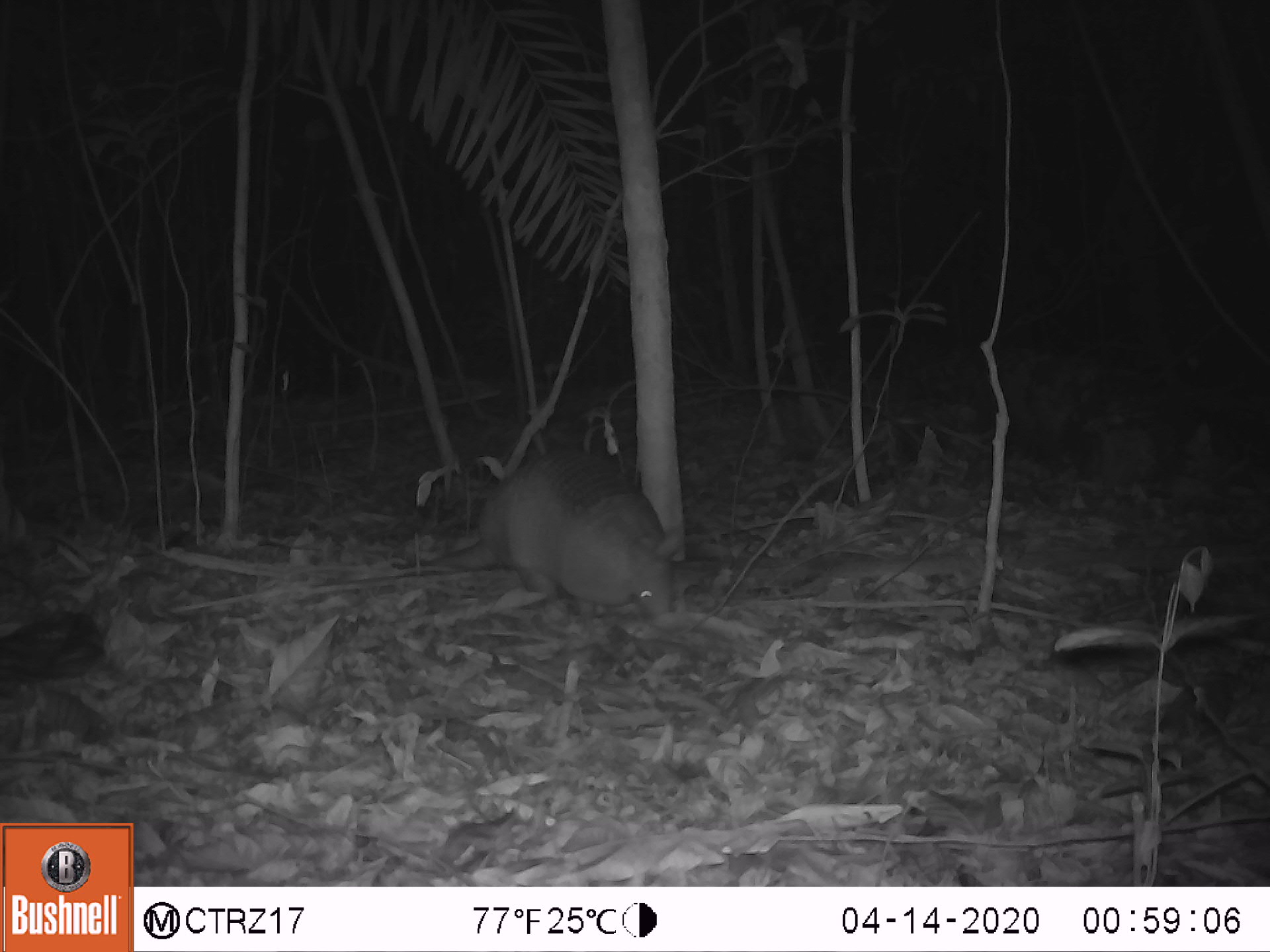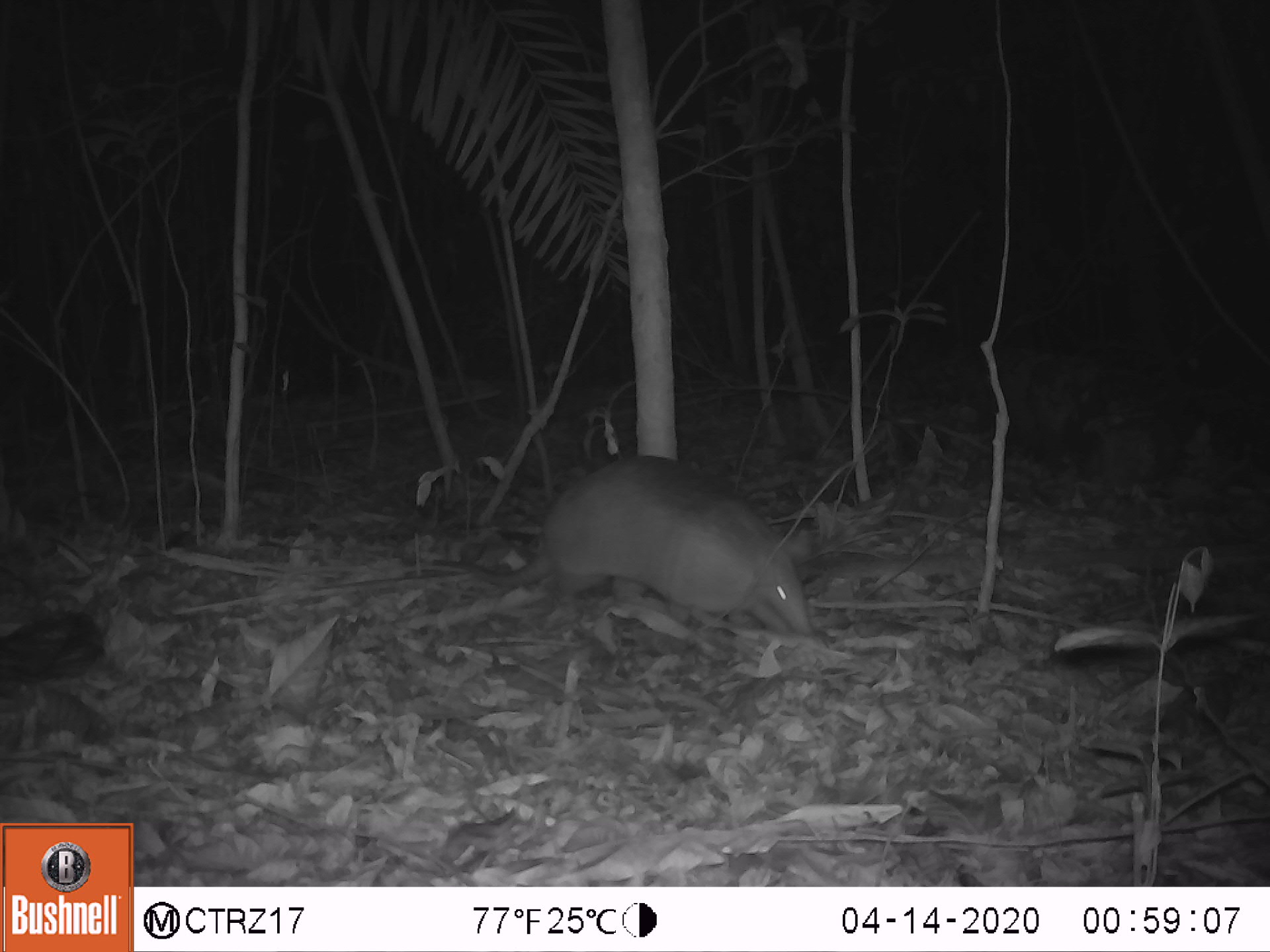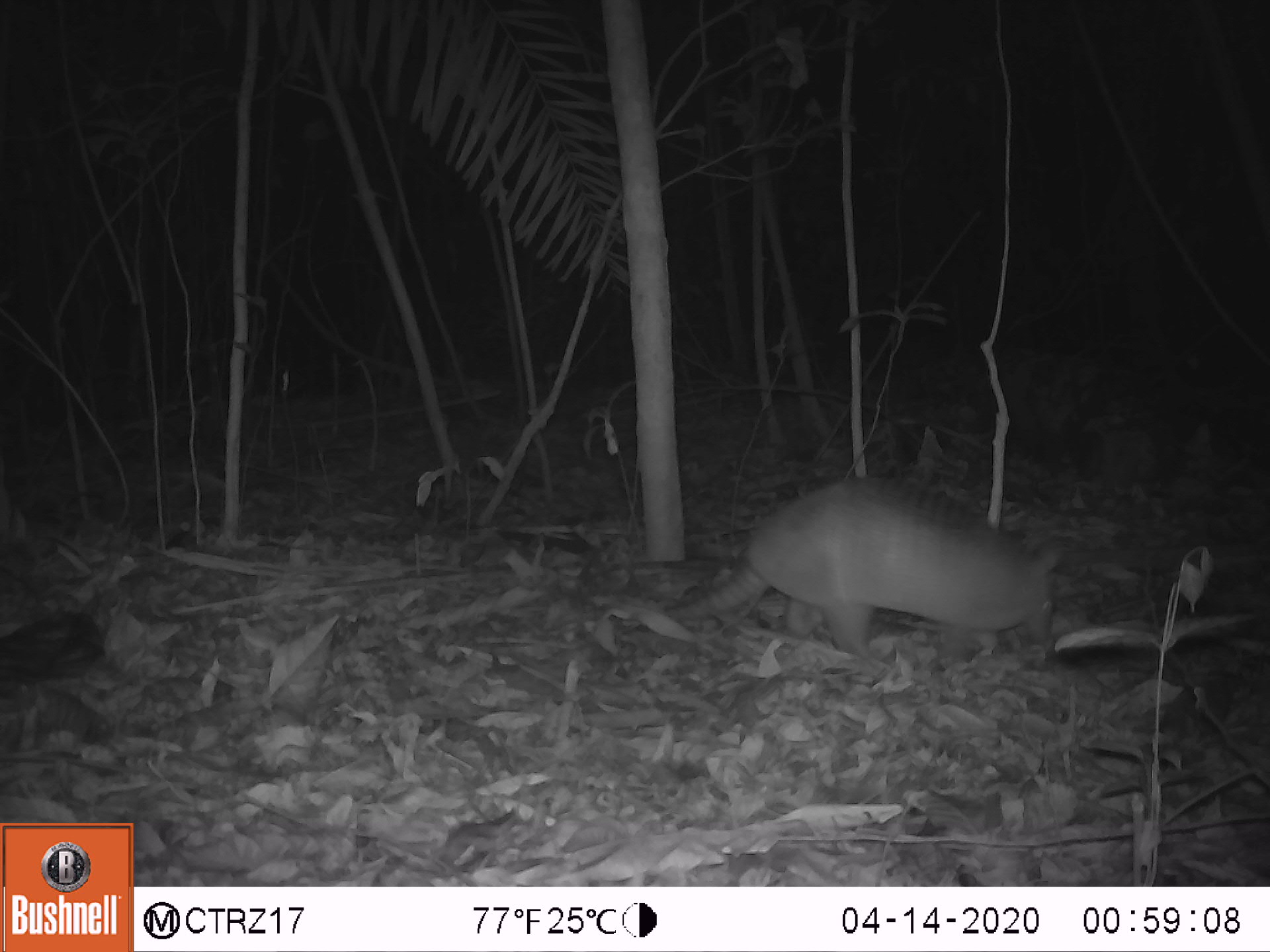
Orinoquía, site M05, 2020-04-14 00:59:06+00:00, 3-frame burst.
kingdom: Animalia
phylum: Chordata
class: Mammalia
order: Cingulata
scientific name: Cingulata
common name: armadillo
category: unknown armadillo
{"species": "unknown armadillo (armadillo) (Cingulata)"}